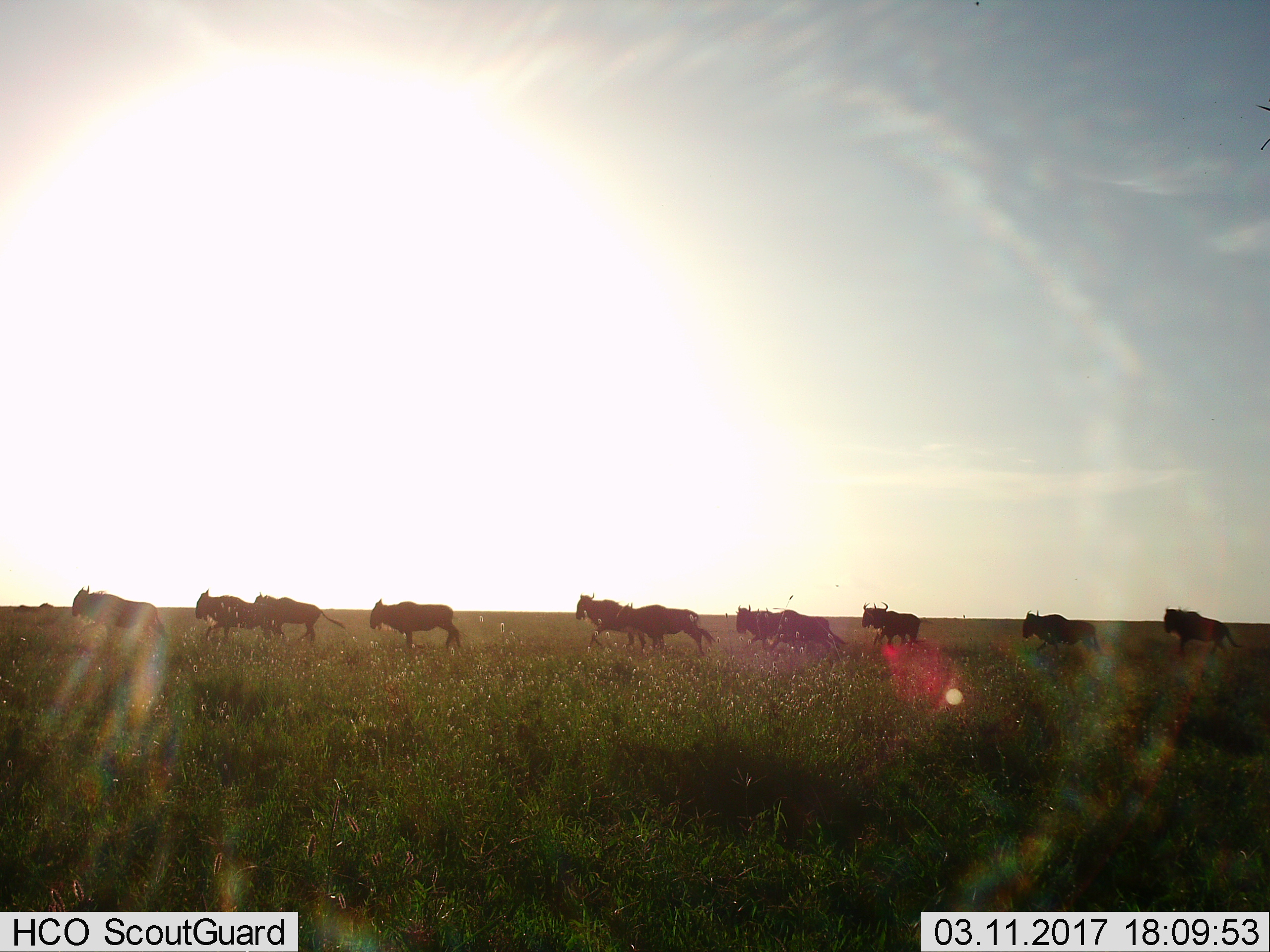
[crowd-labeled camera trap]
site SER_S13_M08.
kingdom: Animalia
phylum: Chordata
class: Mammalia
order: Artiodactyla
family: Bovidae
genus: Connochaetes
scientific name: Connochaetes taurinus taurinus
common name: blue wildebeest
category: wildebeestblue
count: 11-50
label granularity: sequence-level